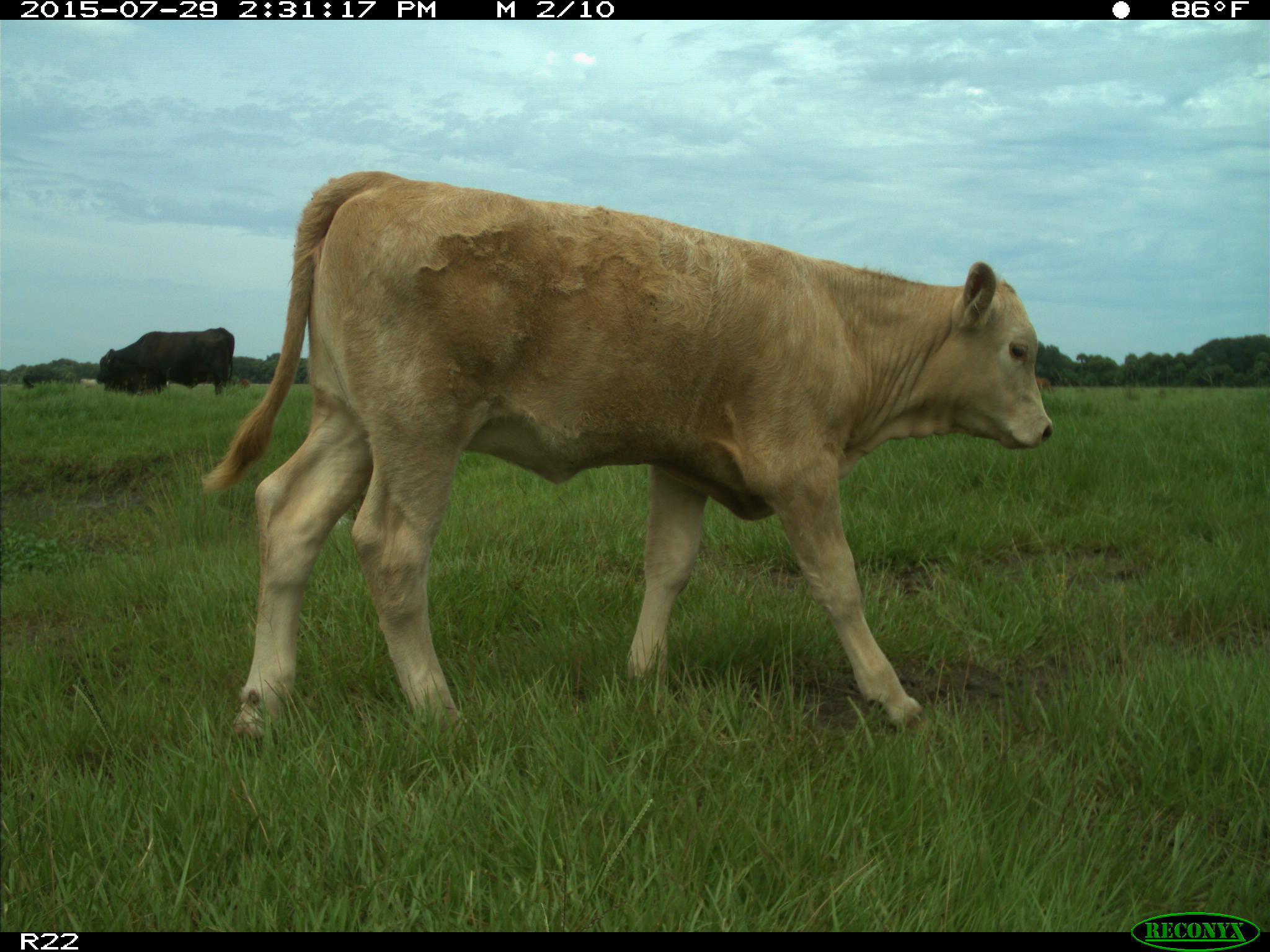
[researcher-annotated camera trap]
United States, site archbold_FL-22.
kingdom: Animalia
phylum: Chordata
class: Mammalia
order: Artiodactyla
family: Bovidae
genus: Bos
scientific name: Bos taurus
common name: domestic cow